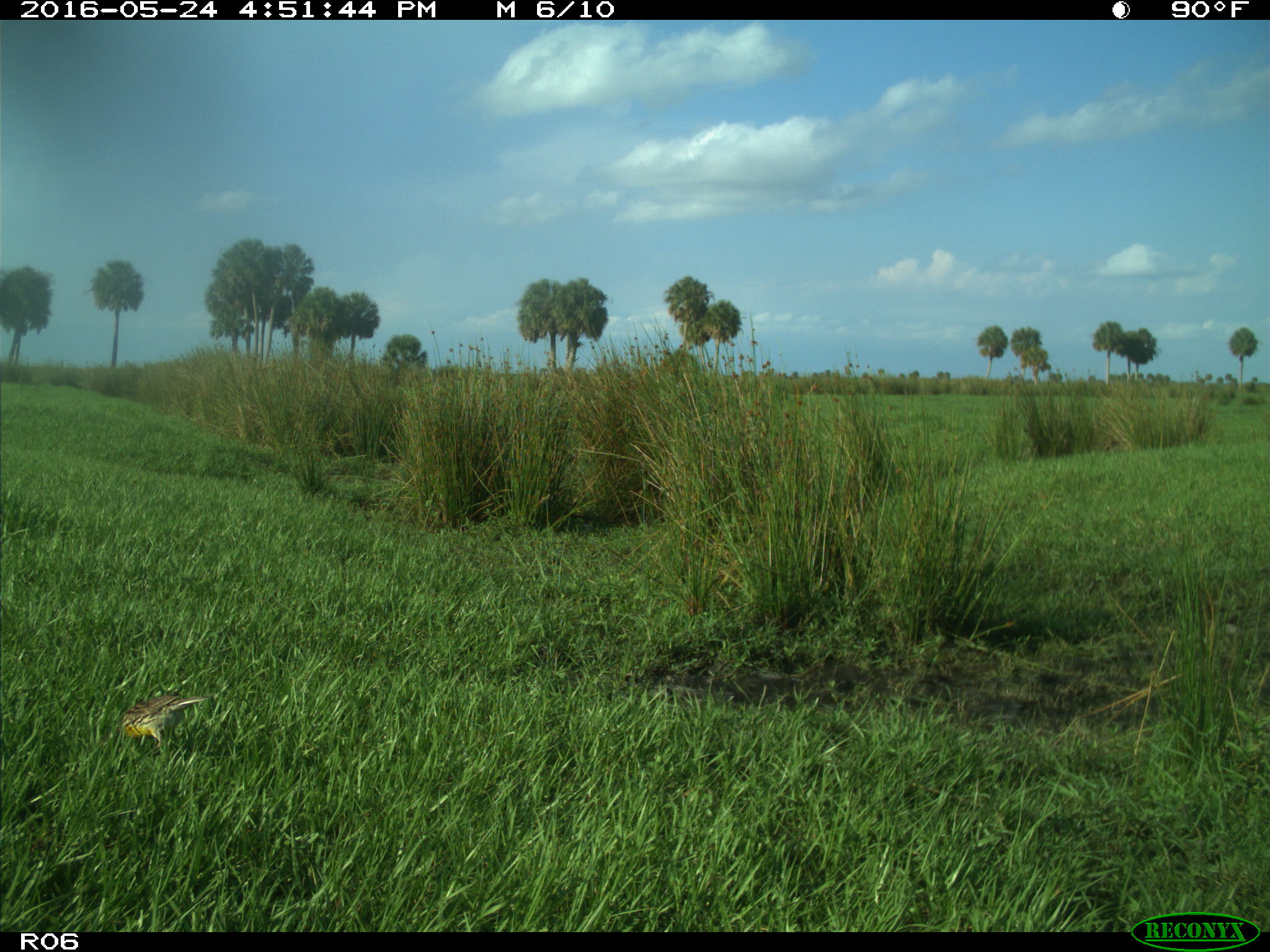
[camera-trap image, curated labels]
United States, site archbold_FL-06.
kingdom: Animalia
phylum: Chordata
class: Aves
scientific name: Aves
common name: birds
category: unidentified bird